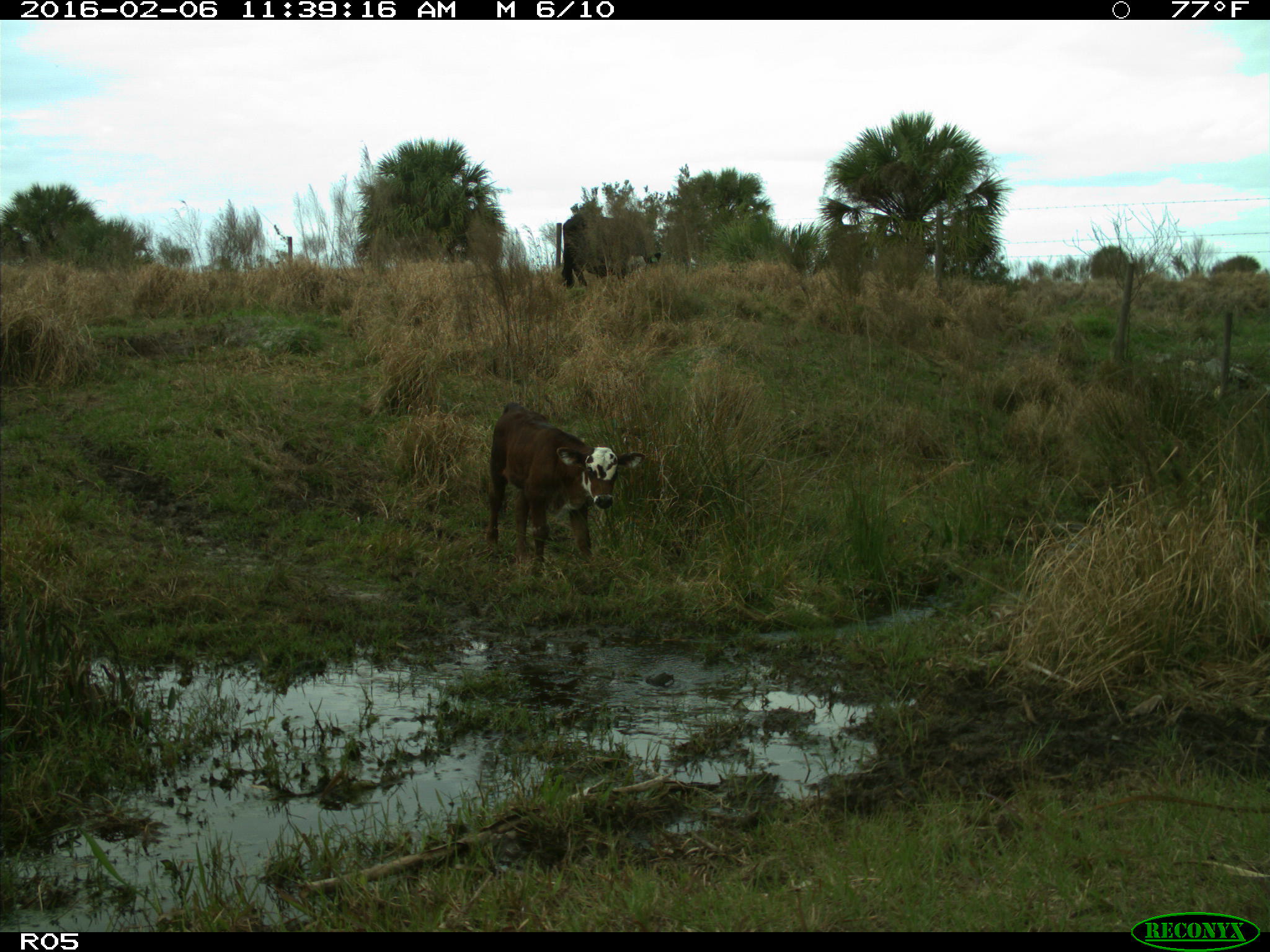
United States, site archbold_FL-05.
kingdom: Animalia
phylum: Chordata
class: Mammalia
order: Artiodactyla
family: Bovidae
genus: Bos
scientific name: Bos taurus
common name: domestic cow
Bos taurus (domestic cow).